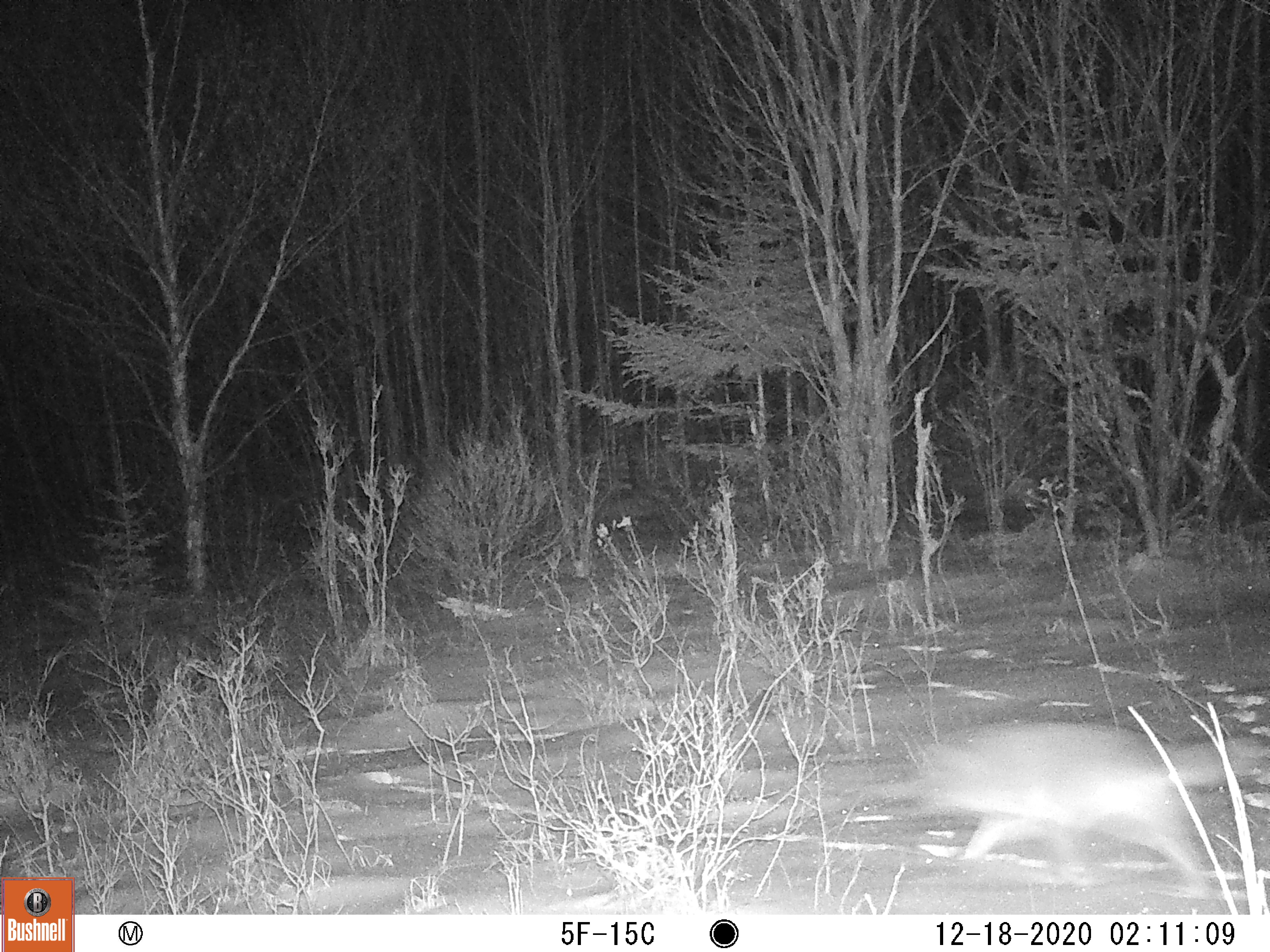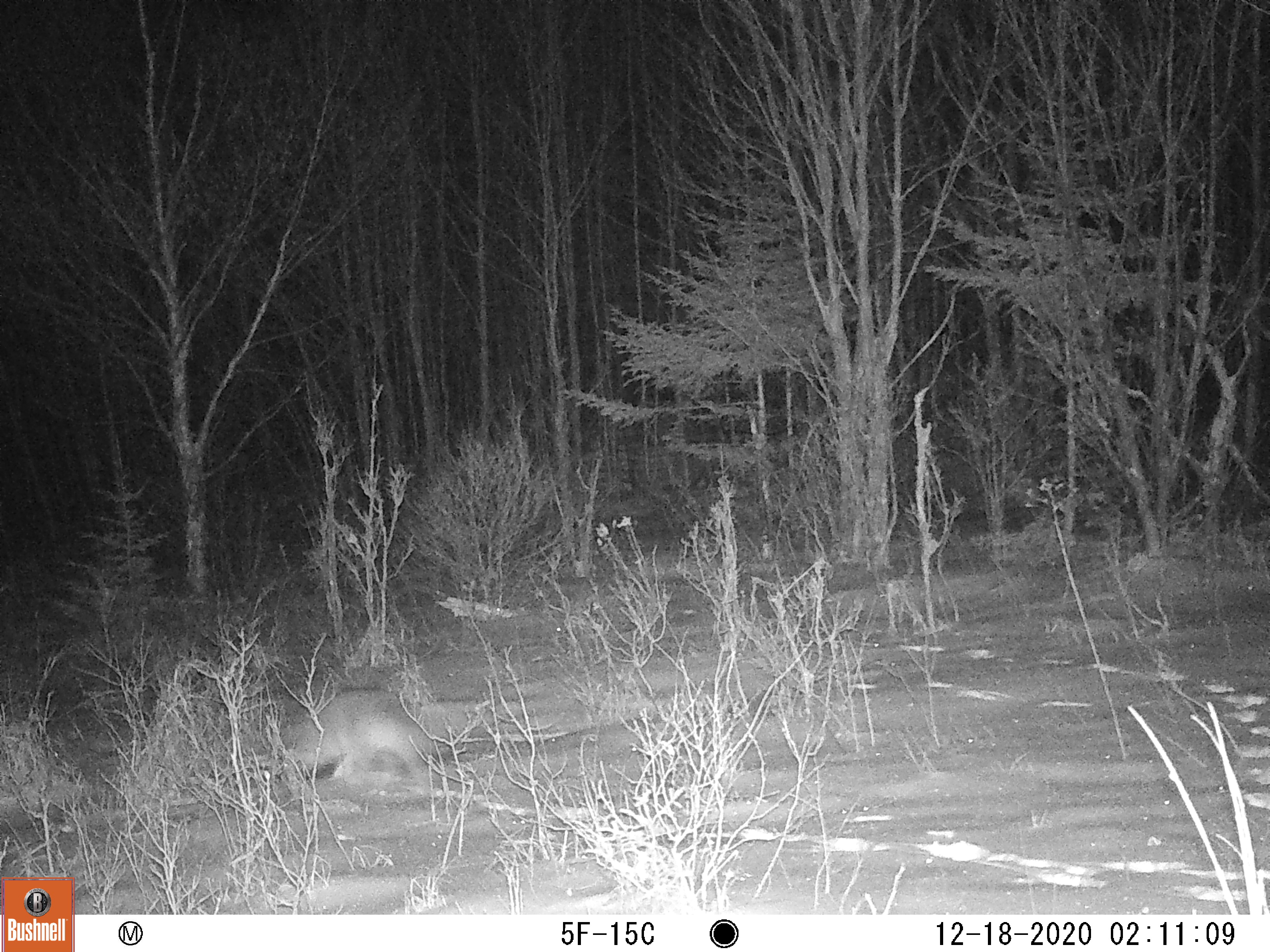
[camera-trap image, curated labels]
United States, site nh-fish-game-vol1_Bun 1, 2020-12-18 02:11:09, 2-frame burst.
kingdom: Animalia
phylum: Chordata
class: Mammalia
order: Carnivora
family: Canidae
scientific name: Canidae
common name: canid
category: canid sp.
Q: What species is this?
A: Canid sp. (canid) (Canidae).